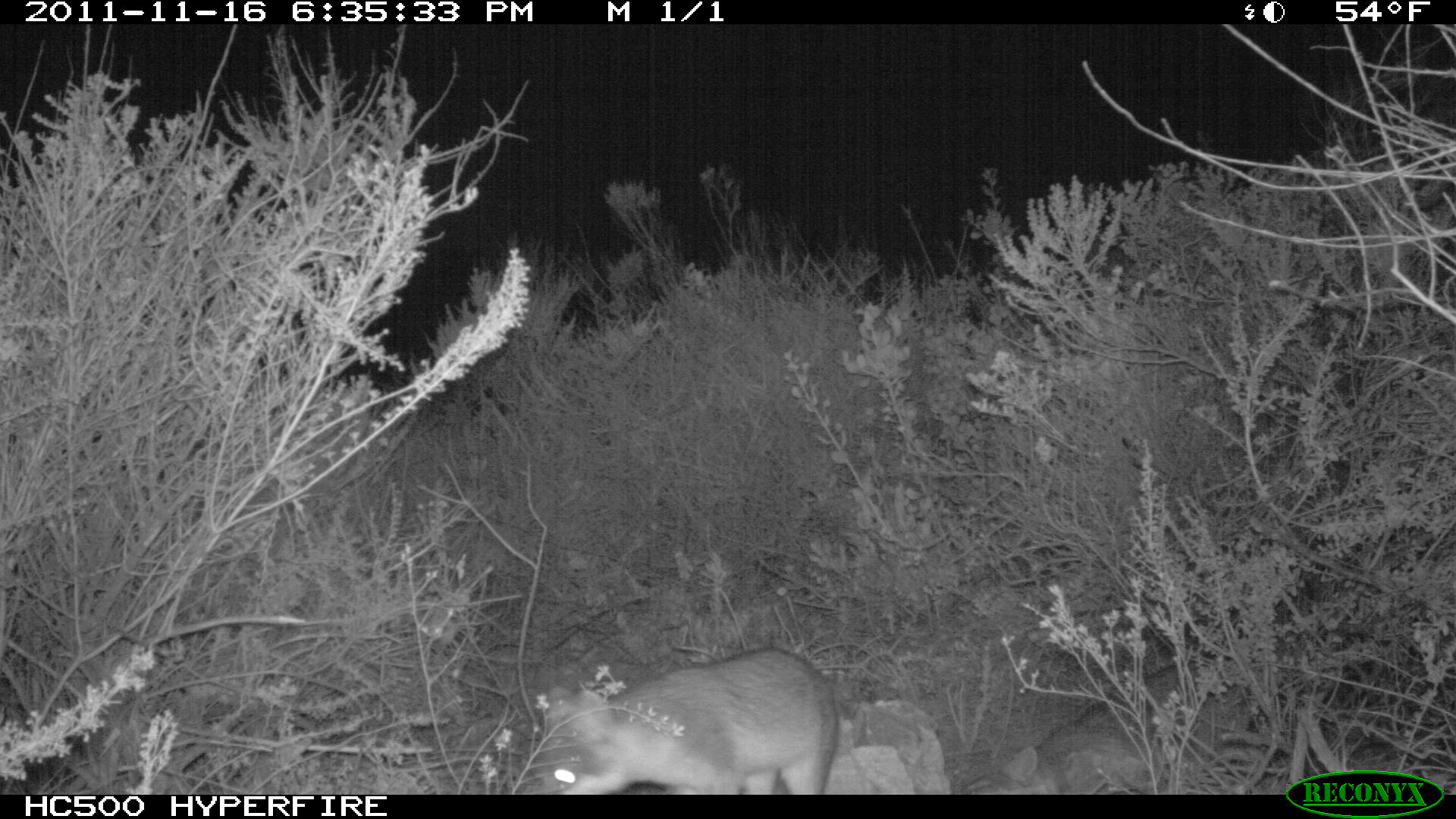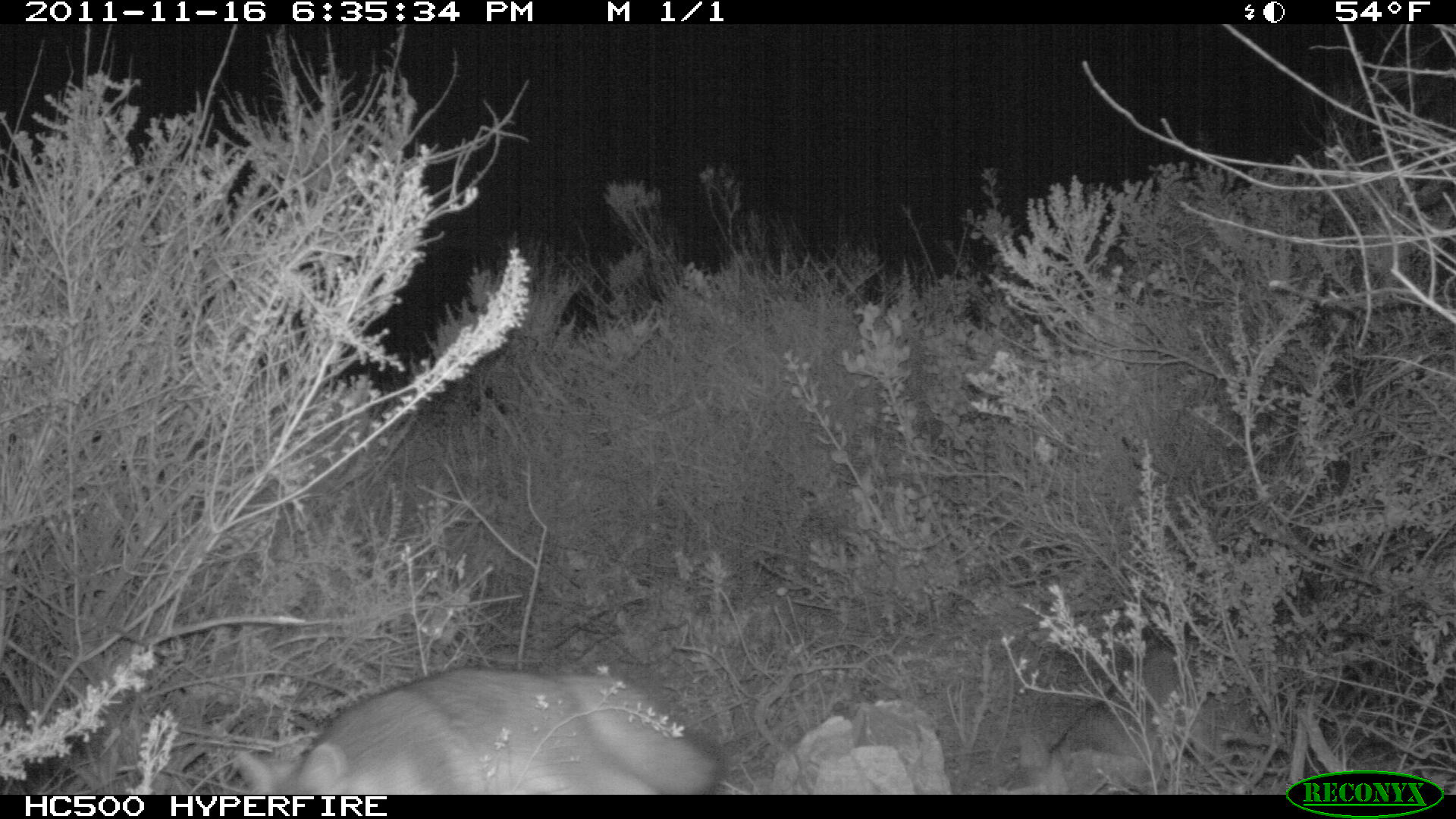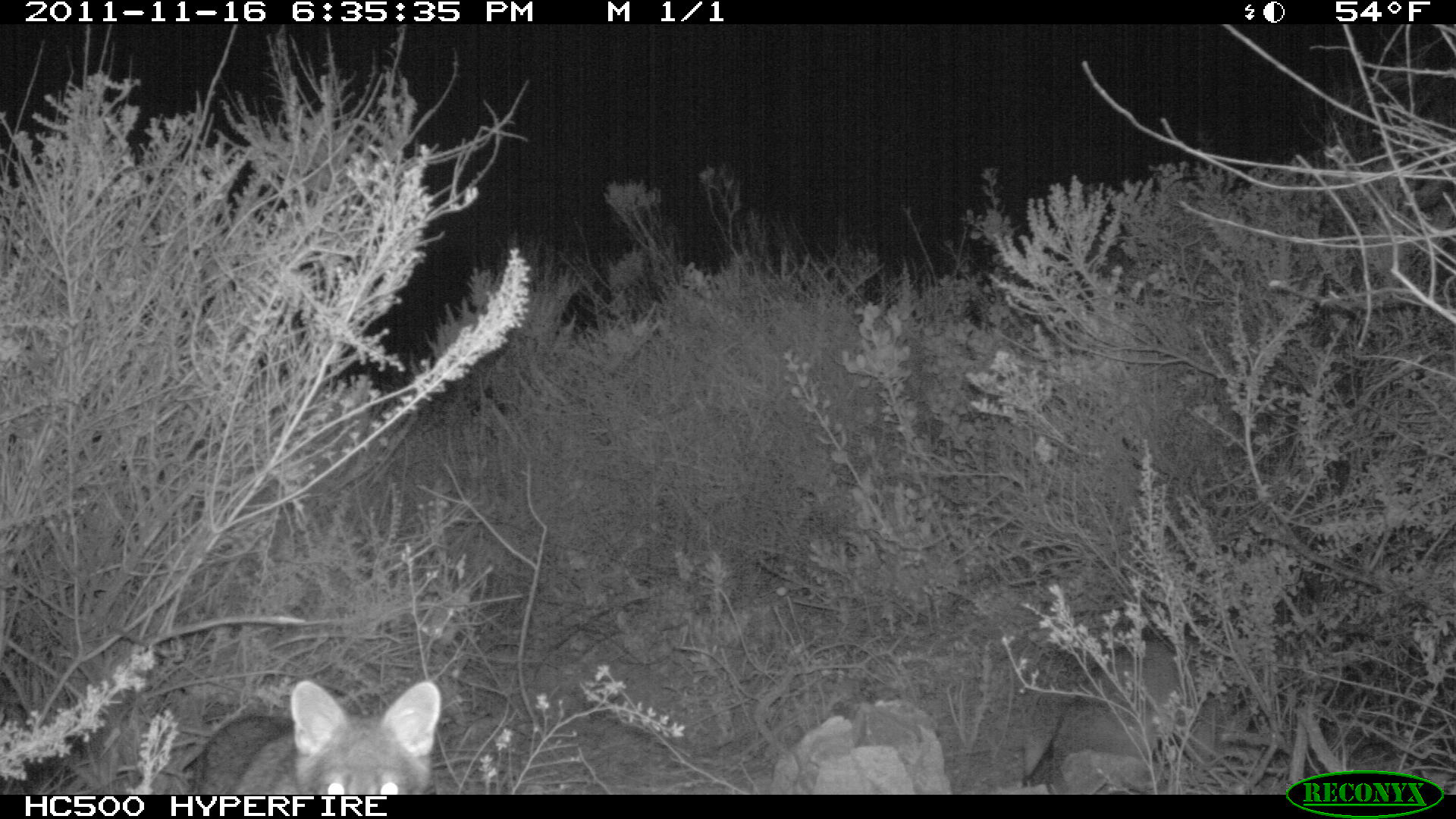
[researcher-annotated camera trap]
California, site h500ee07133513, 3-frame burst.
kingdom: Animalia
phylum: Chordata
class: Mammalia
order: Carnivora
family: Canidae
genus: Urocyon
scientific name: Urocyon littoralis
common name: island fox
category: fox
Fox (island fox) (Urocyon littoralis).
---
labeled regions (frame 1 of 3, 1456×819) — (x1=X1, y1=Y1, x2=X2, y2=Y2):
fox: (x1=528, y1=646, x2=837, y2=793)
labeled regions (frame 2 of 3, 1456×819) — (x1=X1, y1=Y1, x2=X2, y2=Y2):
fox: (x1=284, y1=667, x2=725, y2=794); (x1=994, y1=636, x2=1213, y2=794)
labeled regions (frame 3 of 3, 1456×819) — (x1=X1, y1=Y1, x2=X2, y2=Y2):
fox: (x1=229, y1=680, x2=440, y2=797)